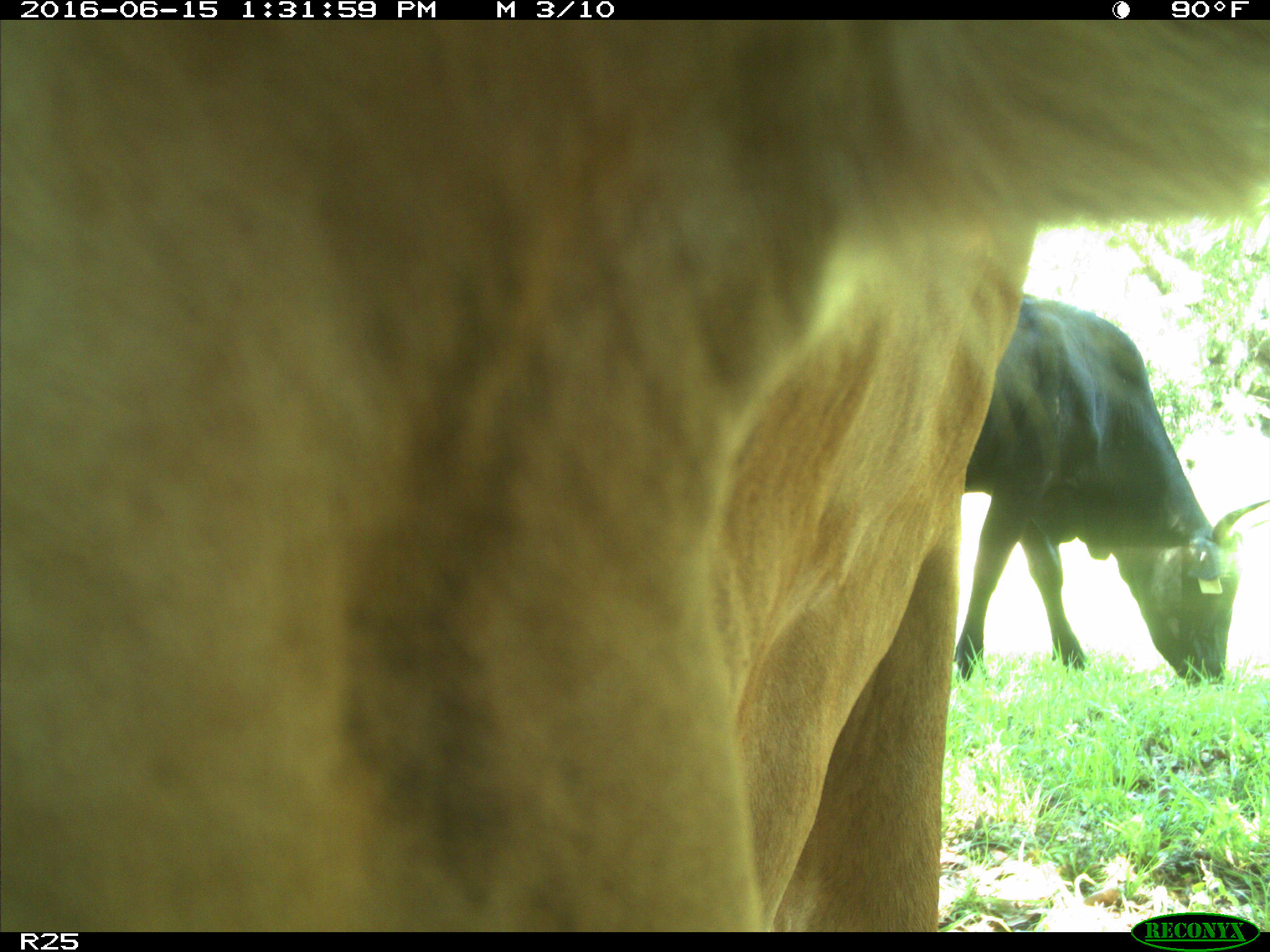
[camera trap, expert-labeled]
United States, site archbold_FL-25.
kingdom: Animalia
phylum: Chordata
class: Mammalia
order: Artiodactyla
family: Bovidae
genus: Bos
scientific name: Bos taurus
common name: domestic cow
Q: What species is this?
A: Bos taurus (domestic cow).